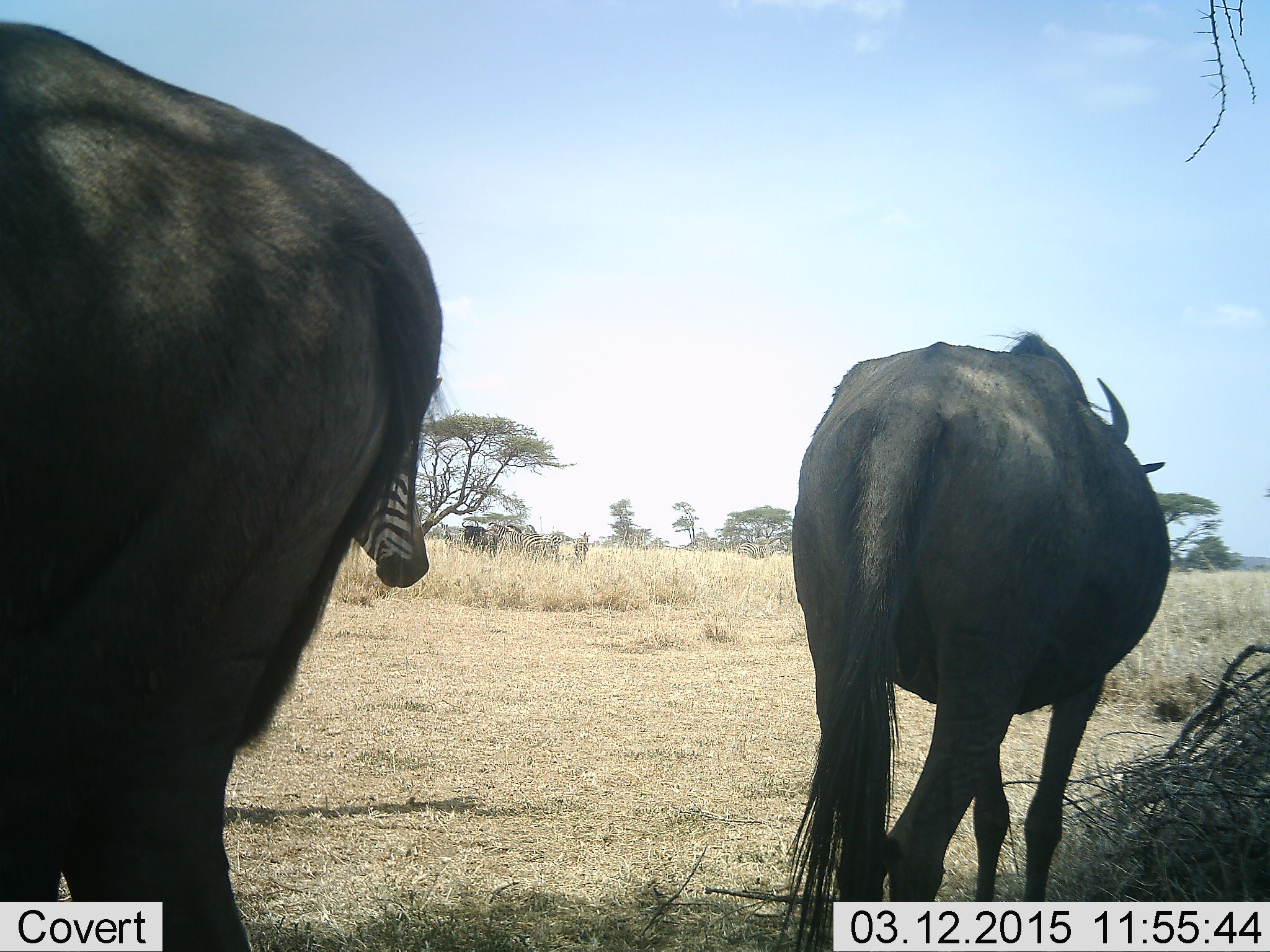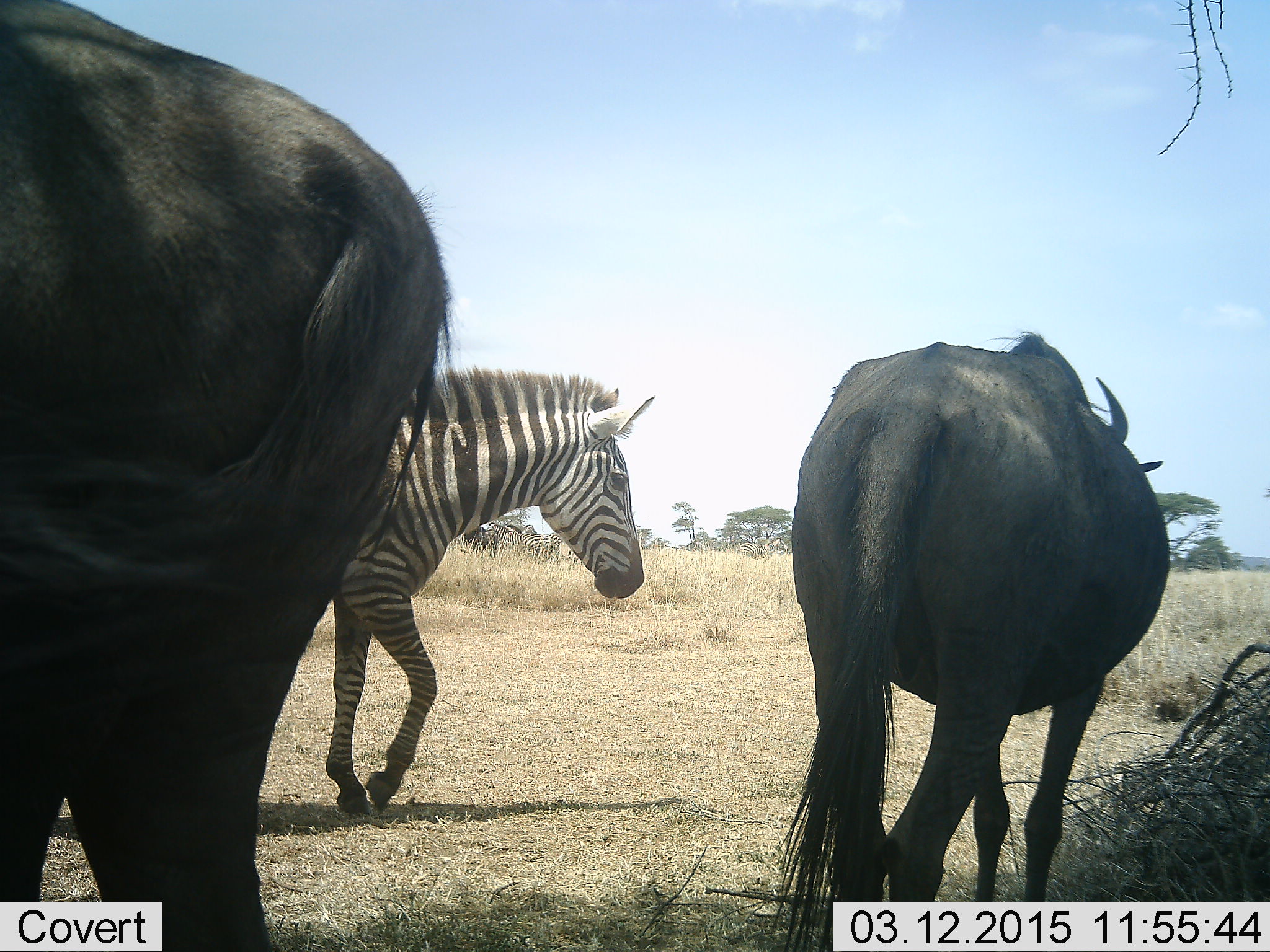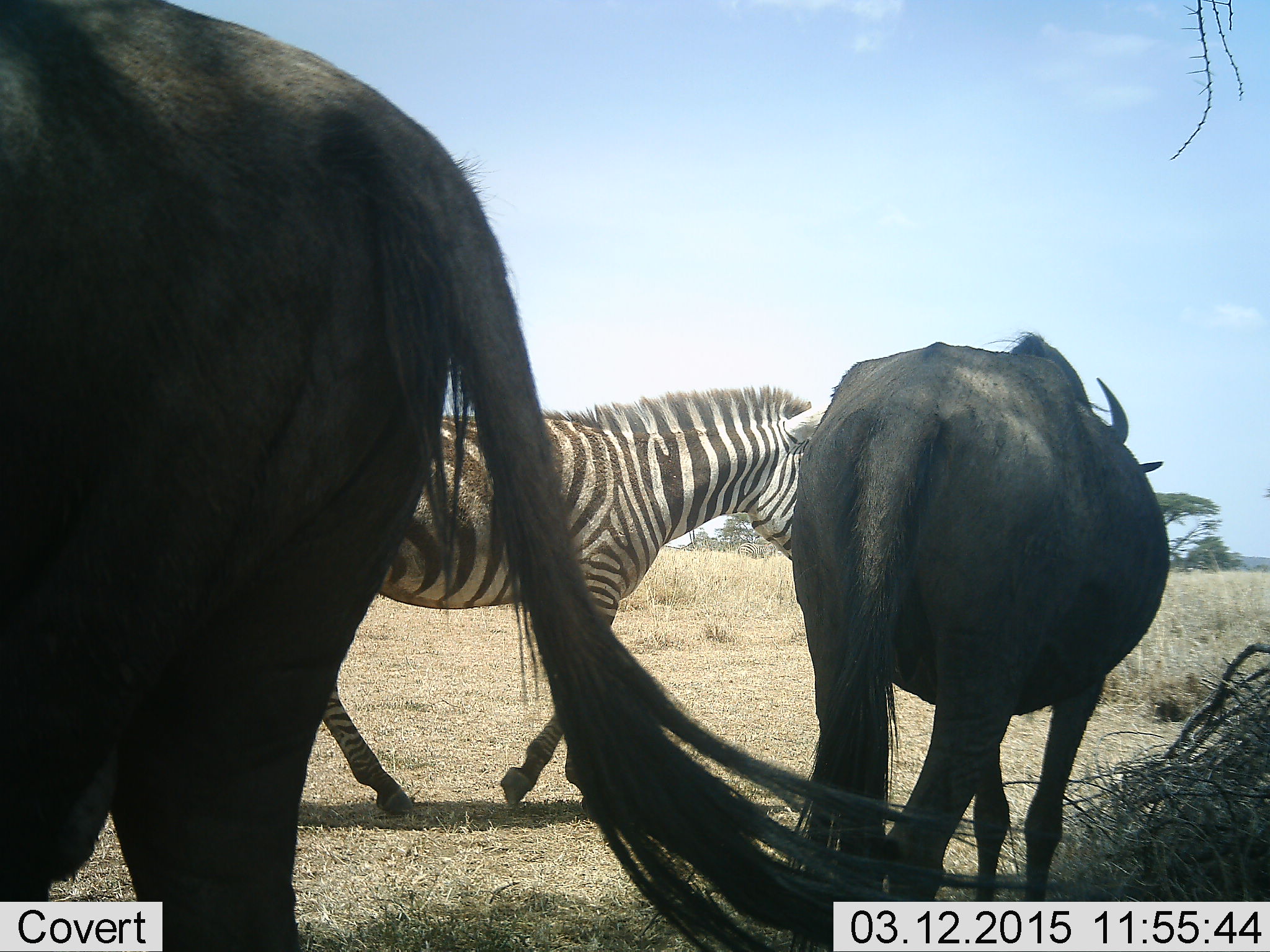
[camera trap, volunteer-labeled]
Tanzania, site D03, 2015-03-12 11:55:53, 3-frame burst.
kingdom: Animalia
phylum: Chordata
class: Mammalia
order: Artiodactyla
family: Bovidae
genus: Connochaetes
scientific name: Connochaetes taurinus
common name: blue wildebeest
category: wildebeest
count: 2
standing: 70%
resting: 10%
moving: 30%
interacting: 0%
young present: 0%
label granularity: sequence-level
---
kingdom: Animalia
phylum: Chordata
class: Mammalia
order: Perissodactyla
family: Equidae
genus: Equus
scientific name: Equus quagga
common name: plains zebra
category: zebra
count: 1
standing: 10%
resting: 0%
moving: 100%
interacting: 0%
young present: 0%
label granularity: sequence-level